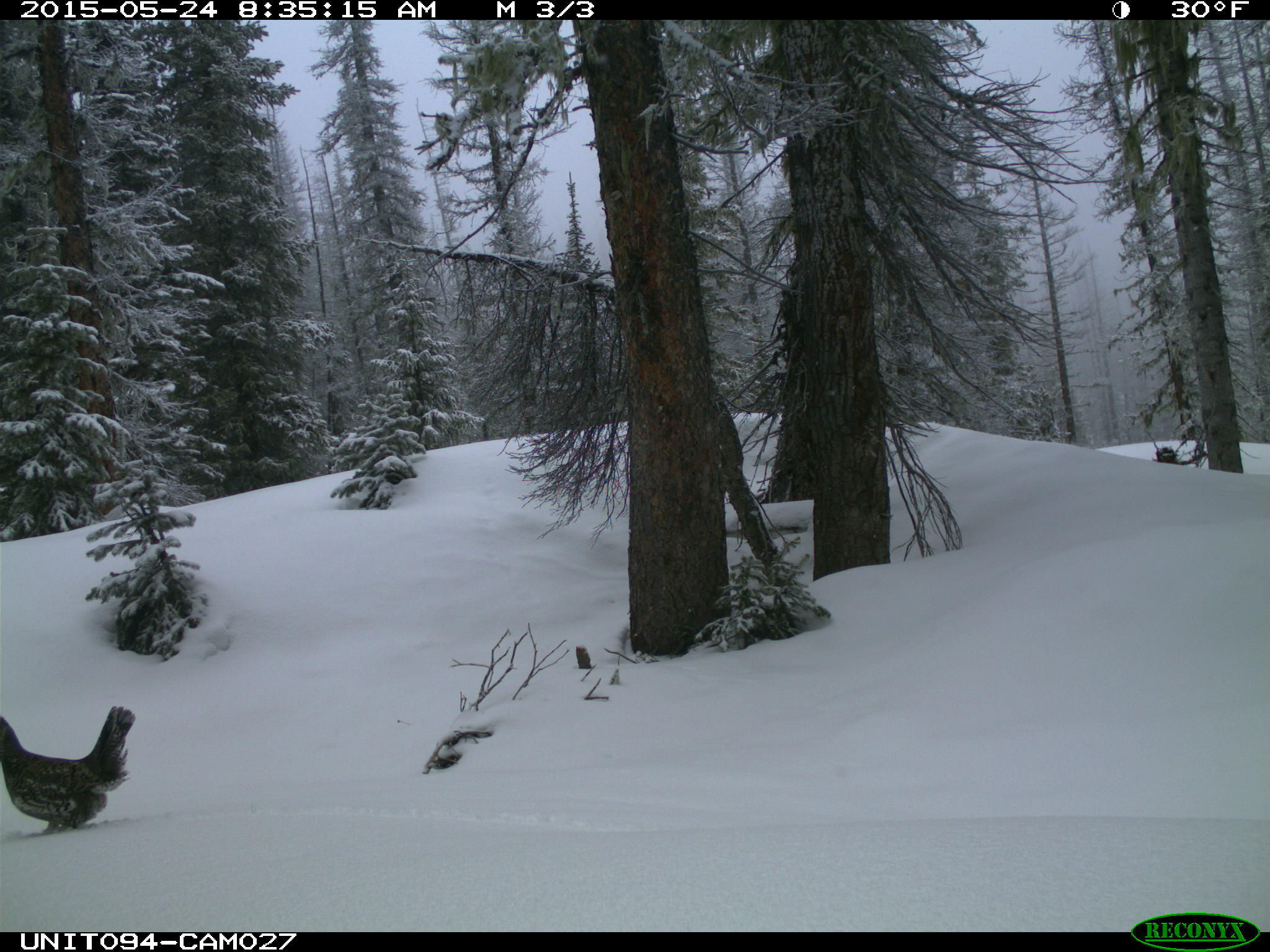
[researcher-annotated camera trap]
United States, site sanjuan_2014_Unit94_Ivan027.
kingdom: Animalia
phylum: Chordata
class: Aves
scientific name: Aves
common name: birds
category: unidentified bird